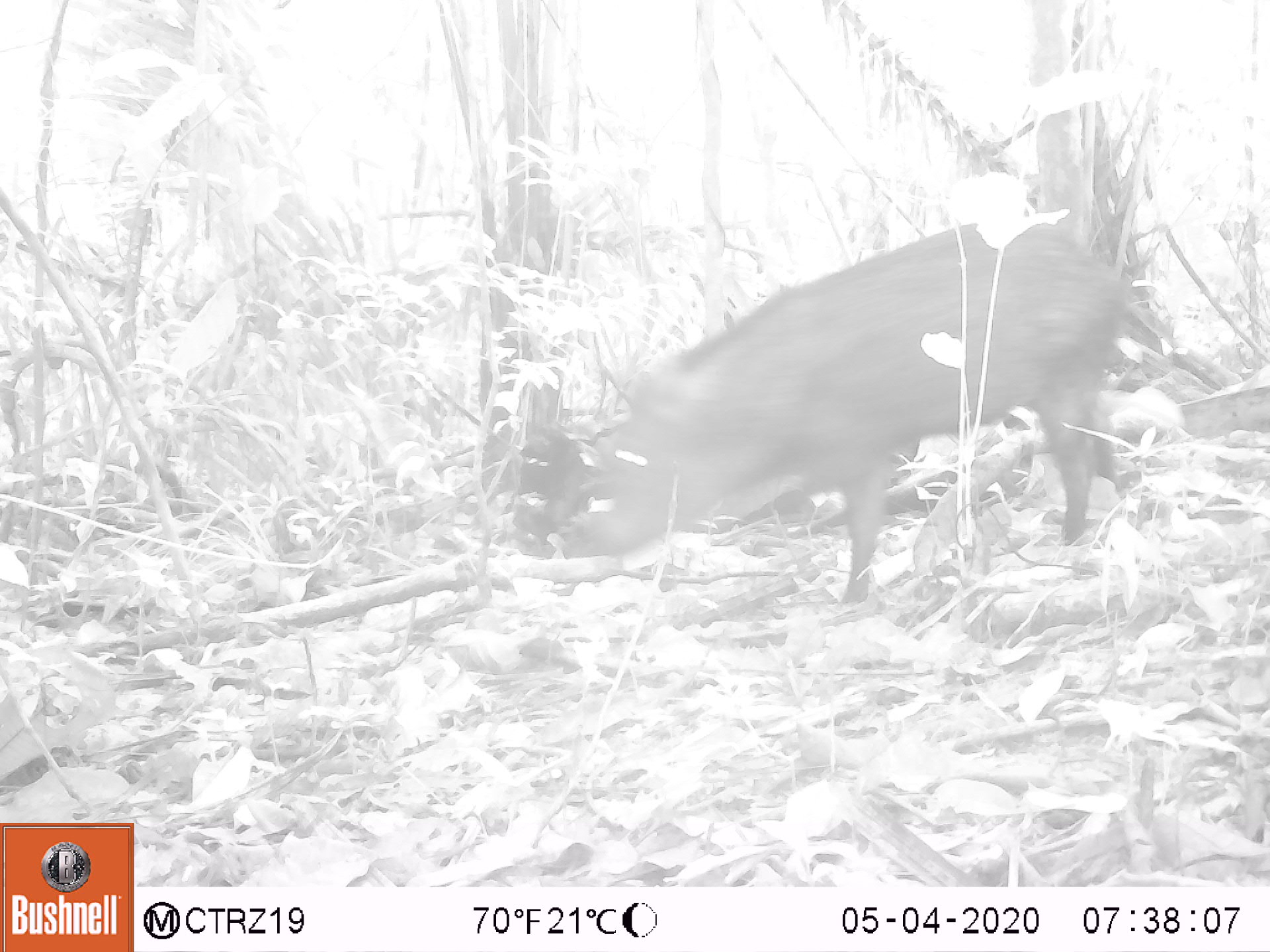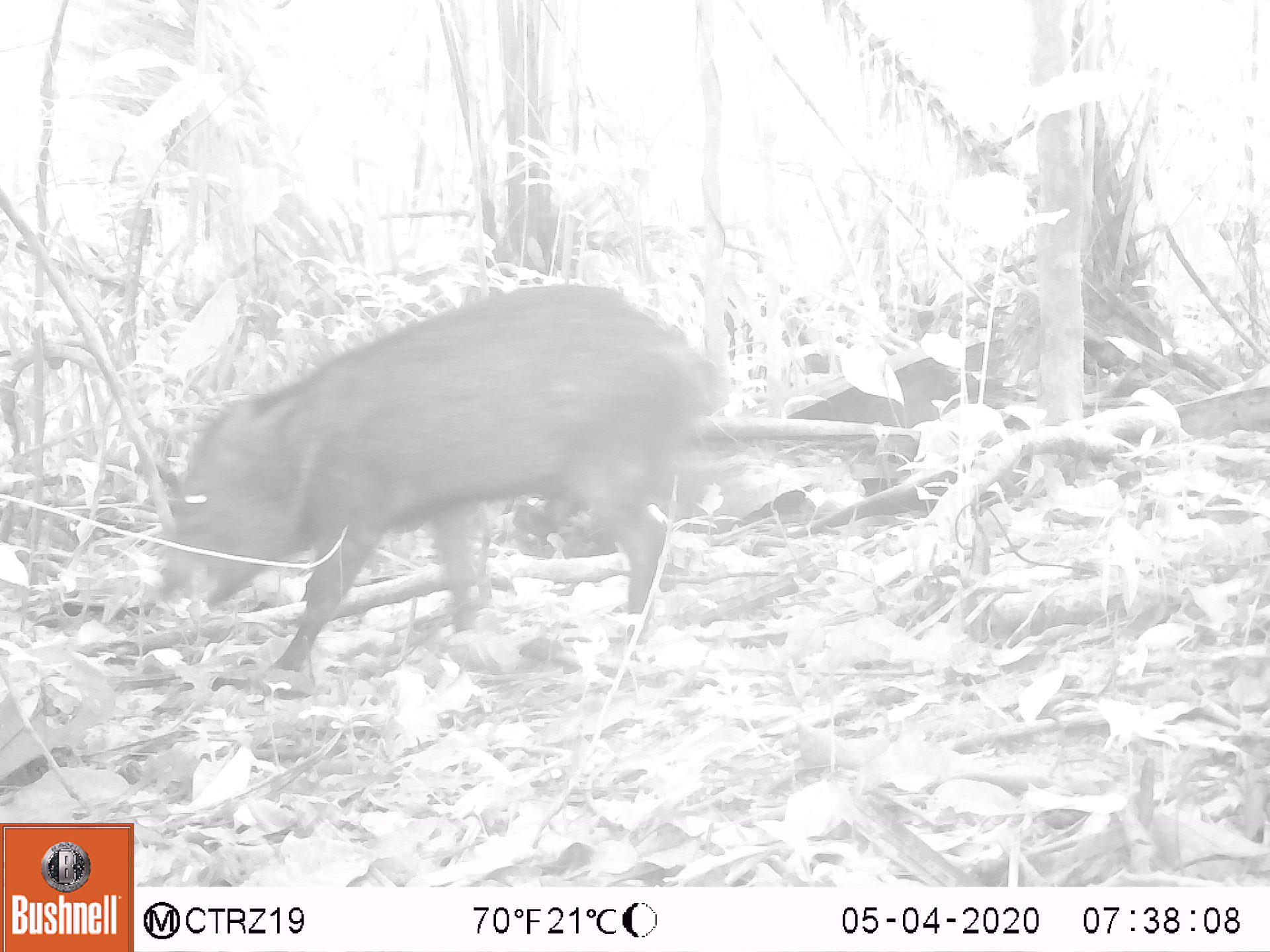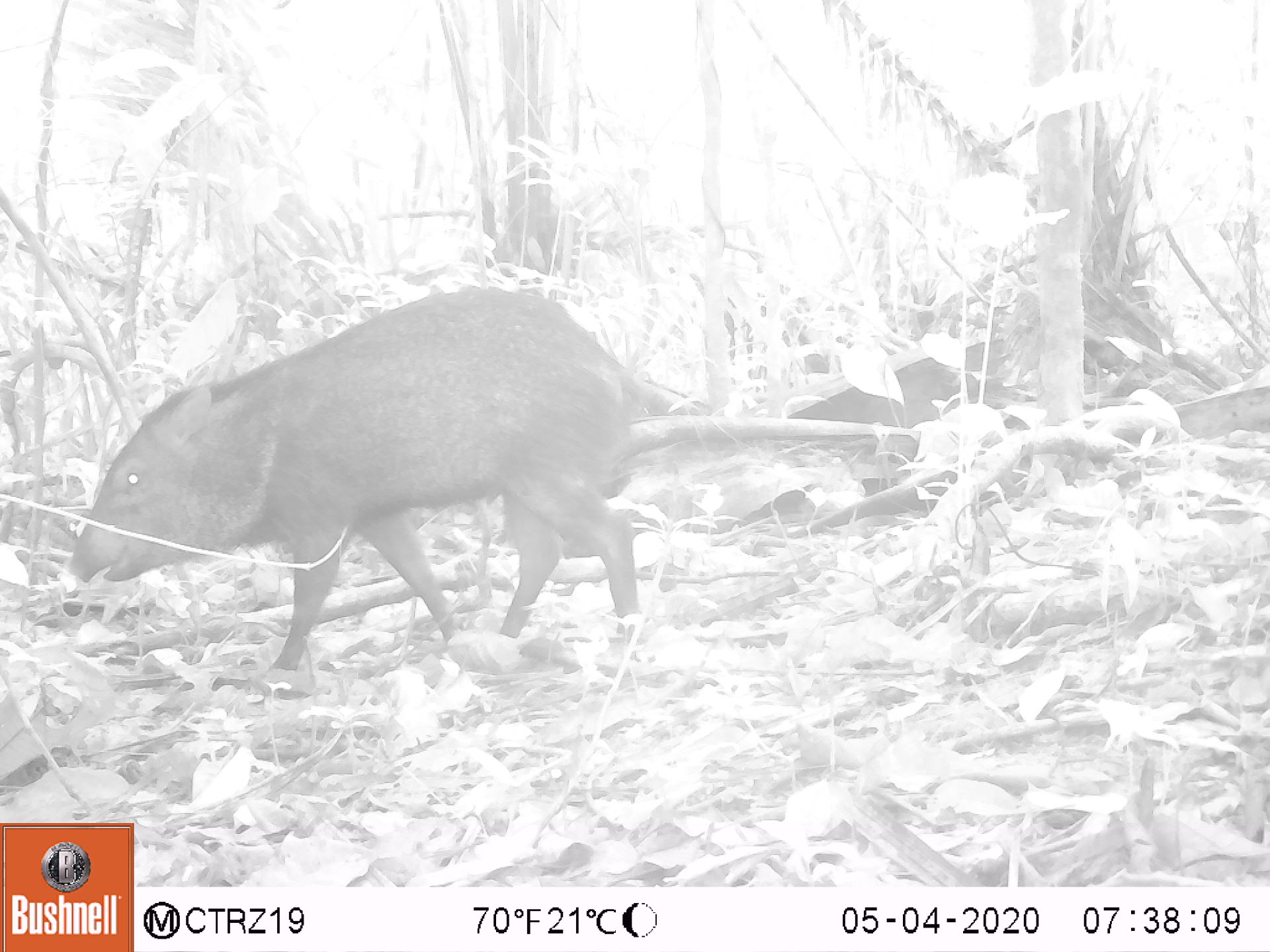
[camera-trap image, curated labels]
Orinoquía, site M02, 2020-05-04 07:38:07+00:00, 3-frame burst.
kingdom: Animalia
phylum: Chordata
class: Mammalia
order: Artiodactyla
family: Tayassuidae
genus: Pecari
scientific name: Pecari tajacu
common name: collared peccary